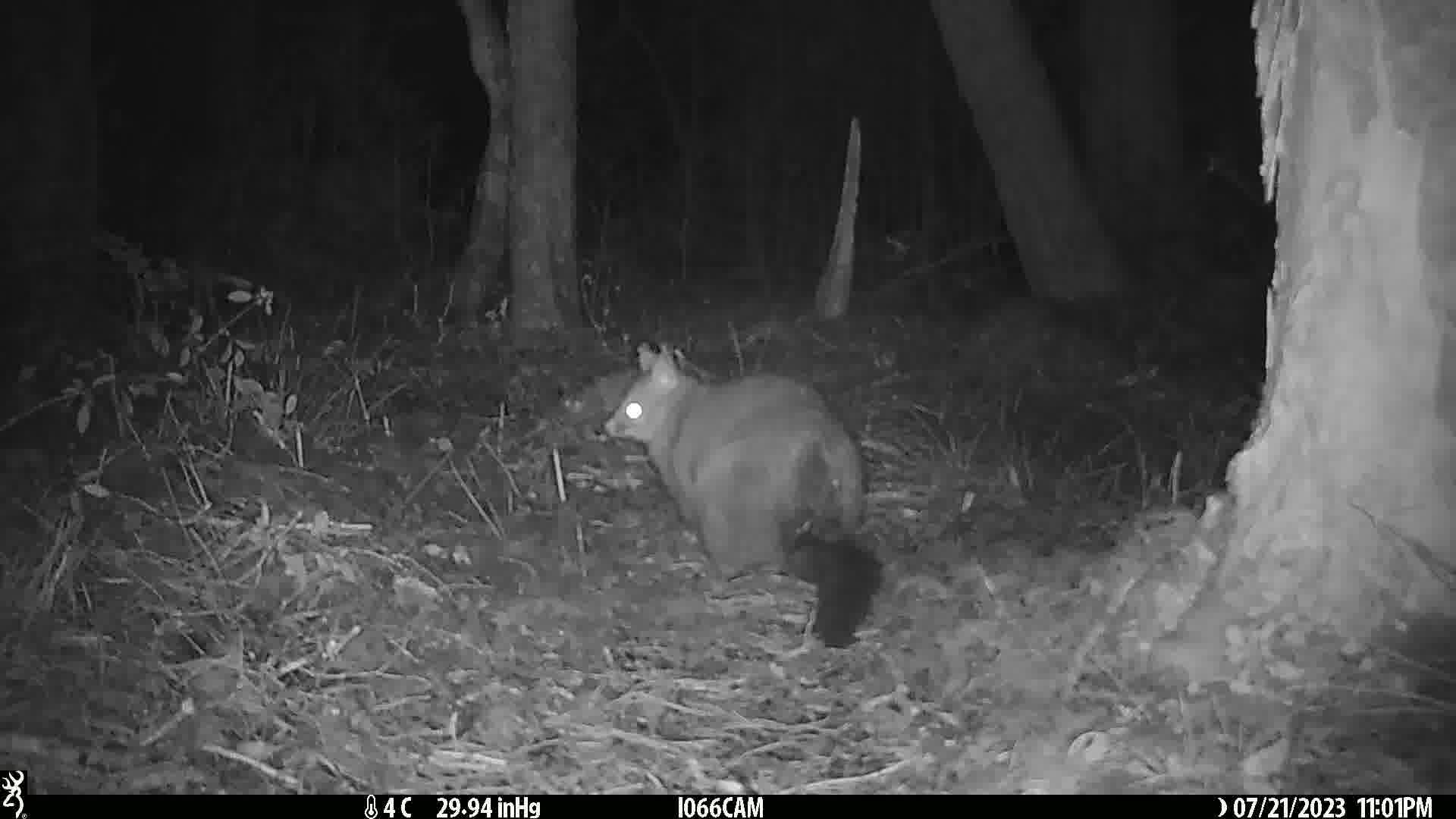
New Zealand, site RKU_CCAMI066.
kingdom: Animalia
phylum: Chordata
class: Mammalia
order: Diprotodontia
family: Phalangeridae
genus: Trichosurus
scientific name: Trichosurus vulpecula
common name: common brushtail possum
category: possum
Possum (common brushtail possum) (Trichosurus vulpecula).